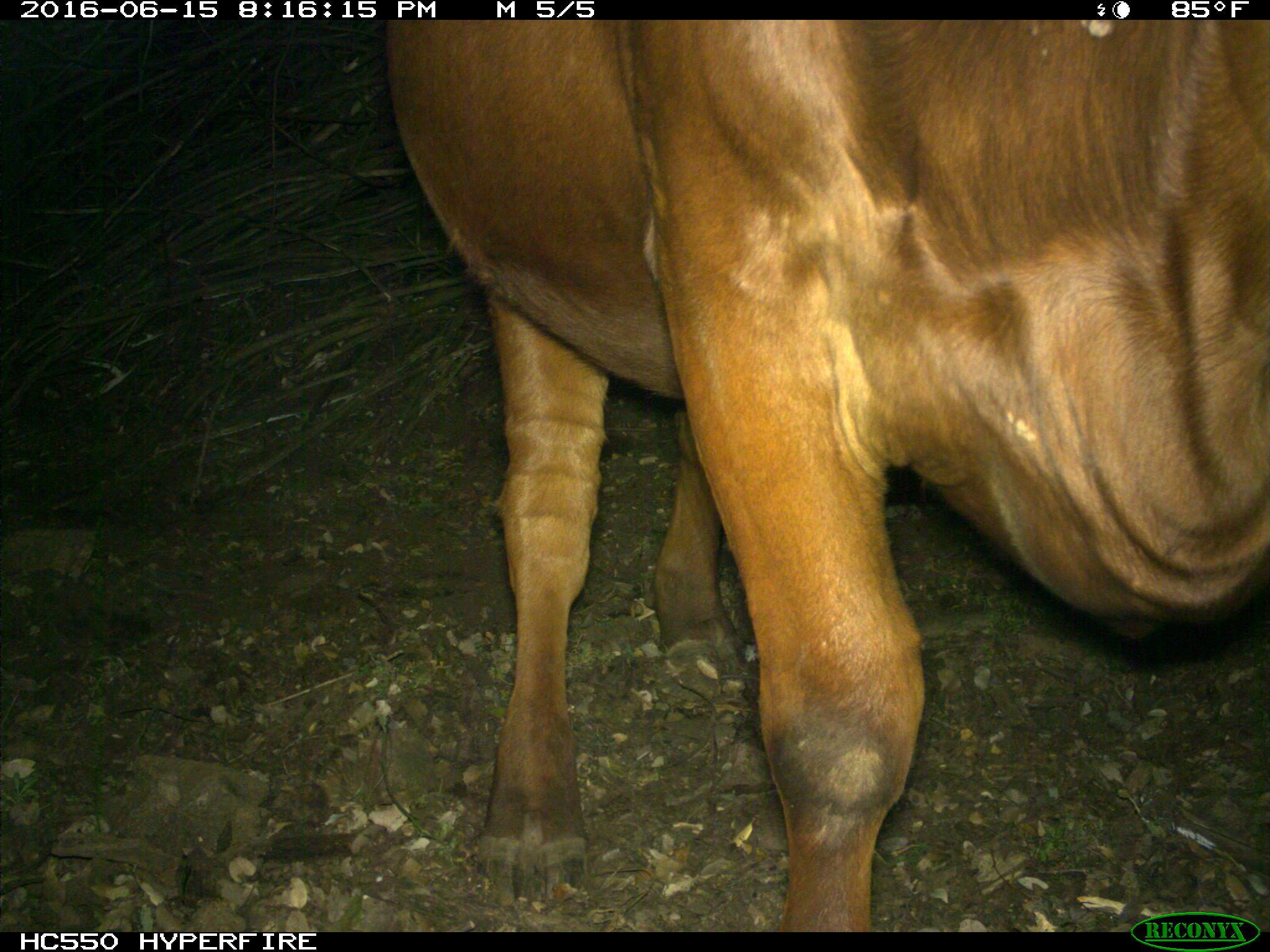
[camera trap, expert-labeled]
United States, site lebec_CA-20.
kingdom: Animalia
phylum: Chordata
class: Mammalia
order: Artiodactyla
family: Bovidae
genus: Bos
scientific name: Bos taurus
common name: domestic cow